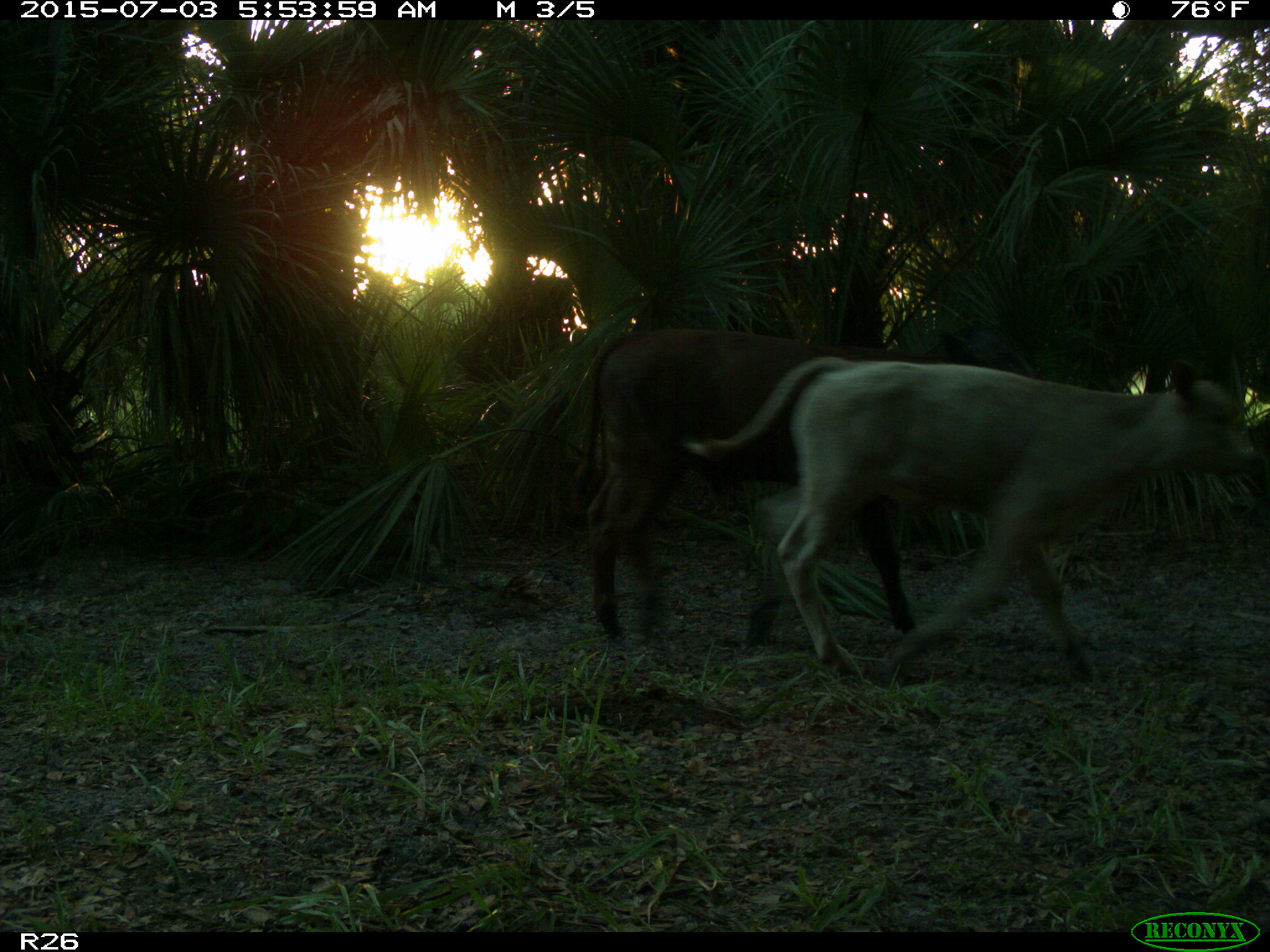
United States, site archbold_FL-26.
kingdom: Animalia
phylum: Chordata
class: Mammalia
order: Artiodactyla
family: Bovidae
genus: Bos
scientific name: Bos taurus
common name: domestic cow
Bos taurus (domestic cow).